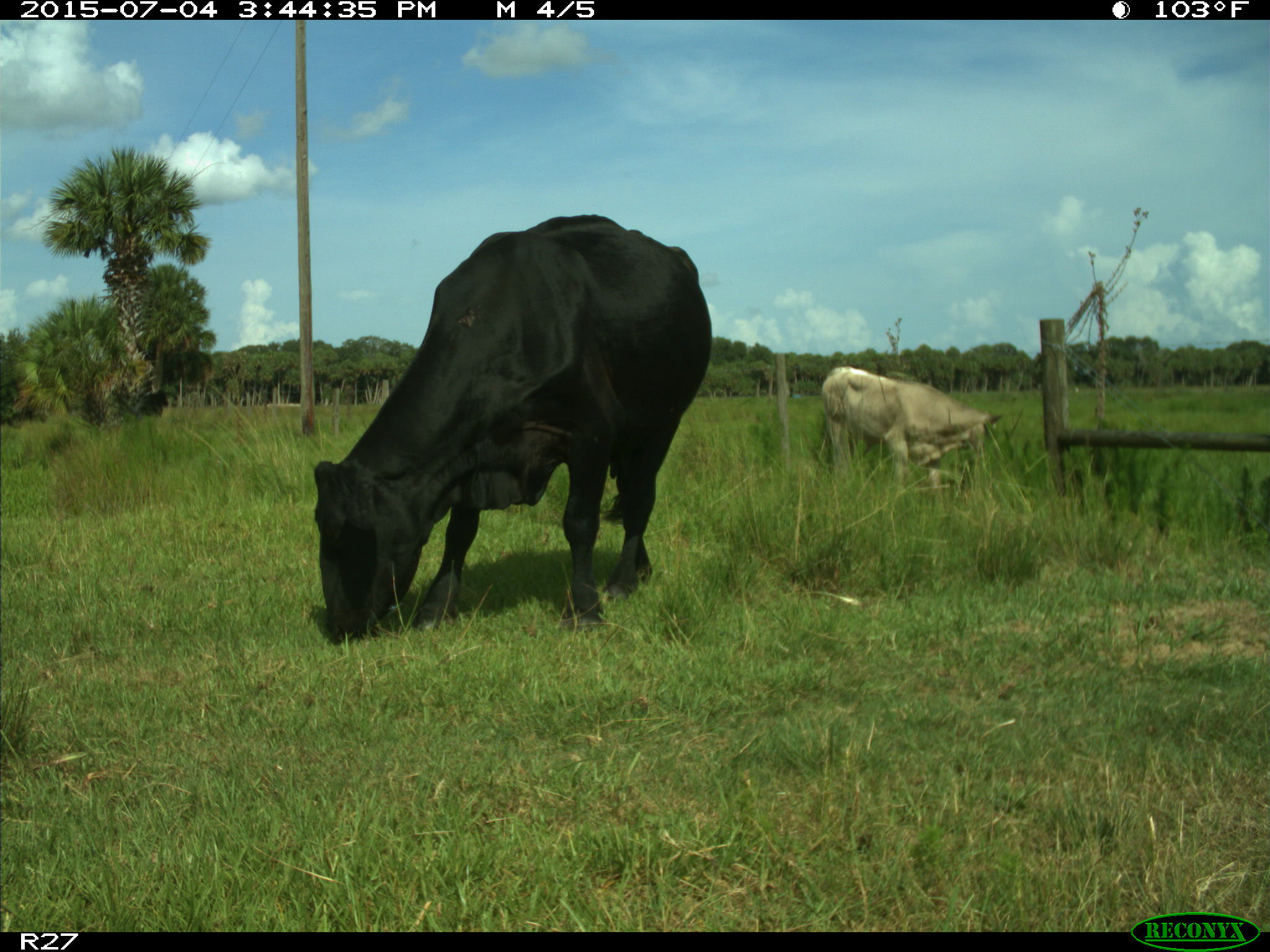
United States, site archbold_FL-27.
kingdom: Animalia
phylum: Chordata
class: Mammalia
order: Artiodactyla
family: Bovidae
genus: Bos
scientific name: Bos taurus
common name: domestic cow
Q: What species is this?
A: Bos taurus (domestic cow).